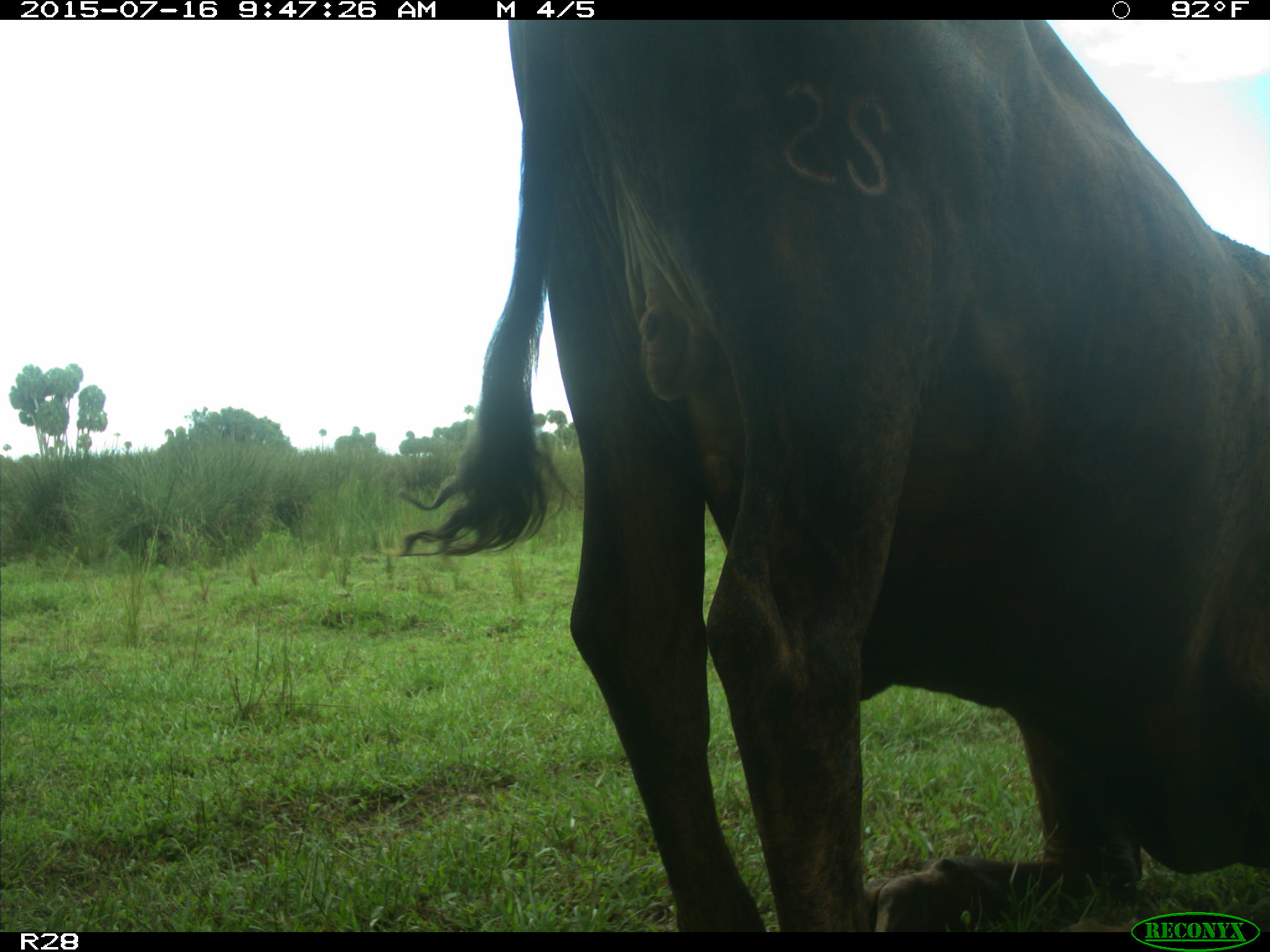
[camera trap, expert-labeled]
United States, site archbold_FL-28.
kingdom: Animalia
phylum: Chordata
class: Mammalia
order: Artiodactyla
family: Bovidae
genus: Bos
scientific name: Bos taurus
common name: domestic cow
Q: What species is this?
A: Bos taurus (domestic cow).